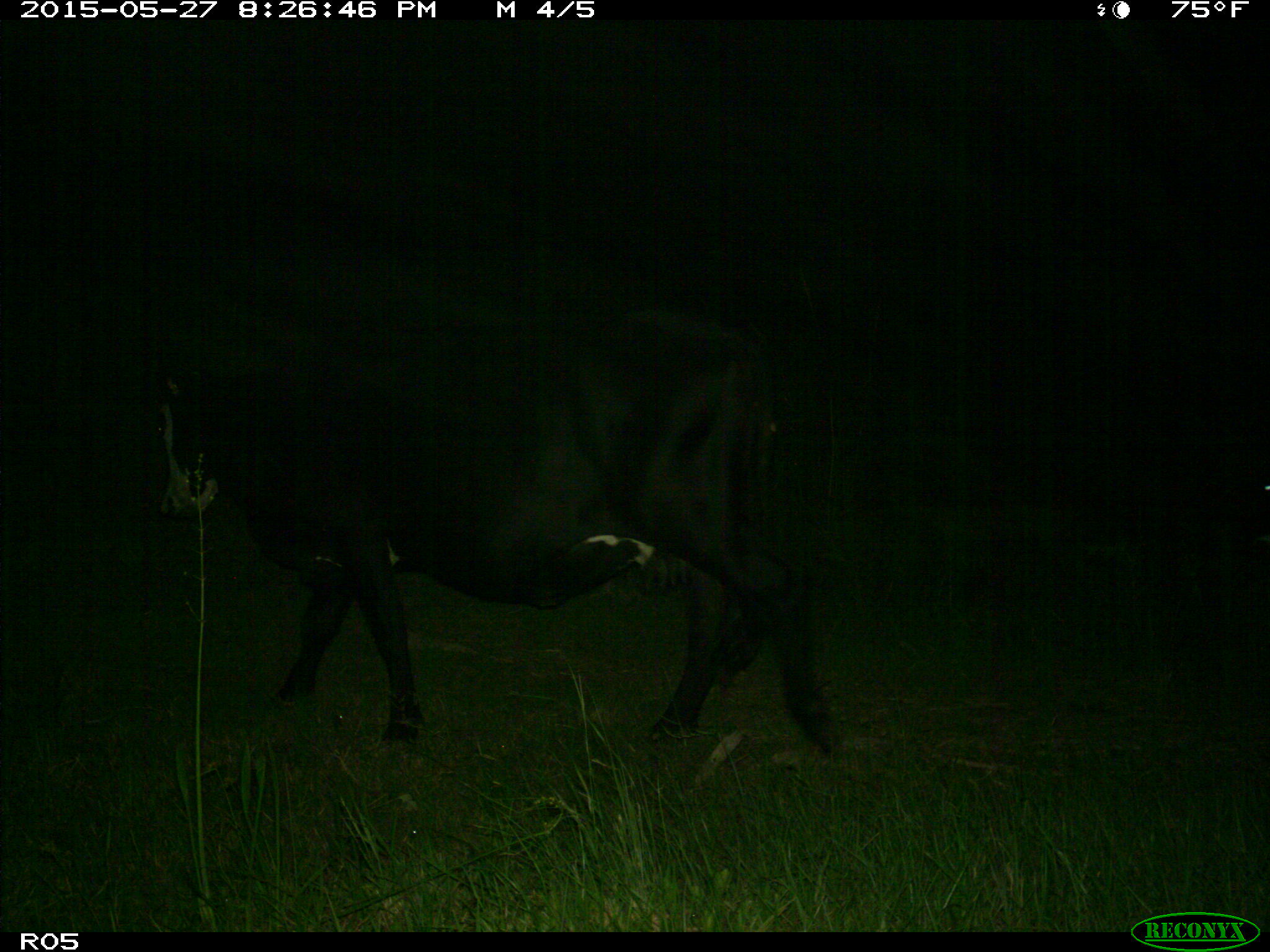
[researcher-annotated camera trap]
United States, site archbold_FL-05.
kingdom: Animalia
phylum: Chordata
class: Mammalia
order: Artiodactyla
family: Bovidae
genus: Bos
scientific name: Bos taurus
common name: domestic cow